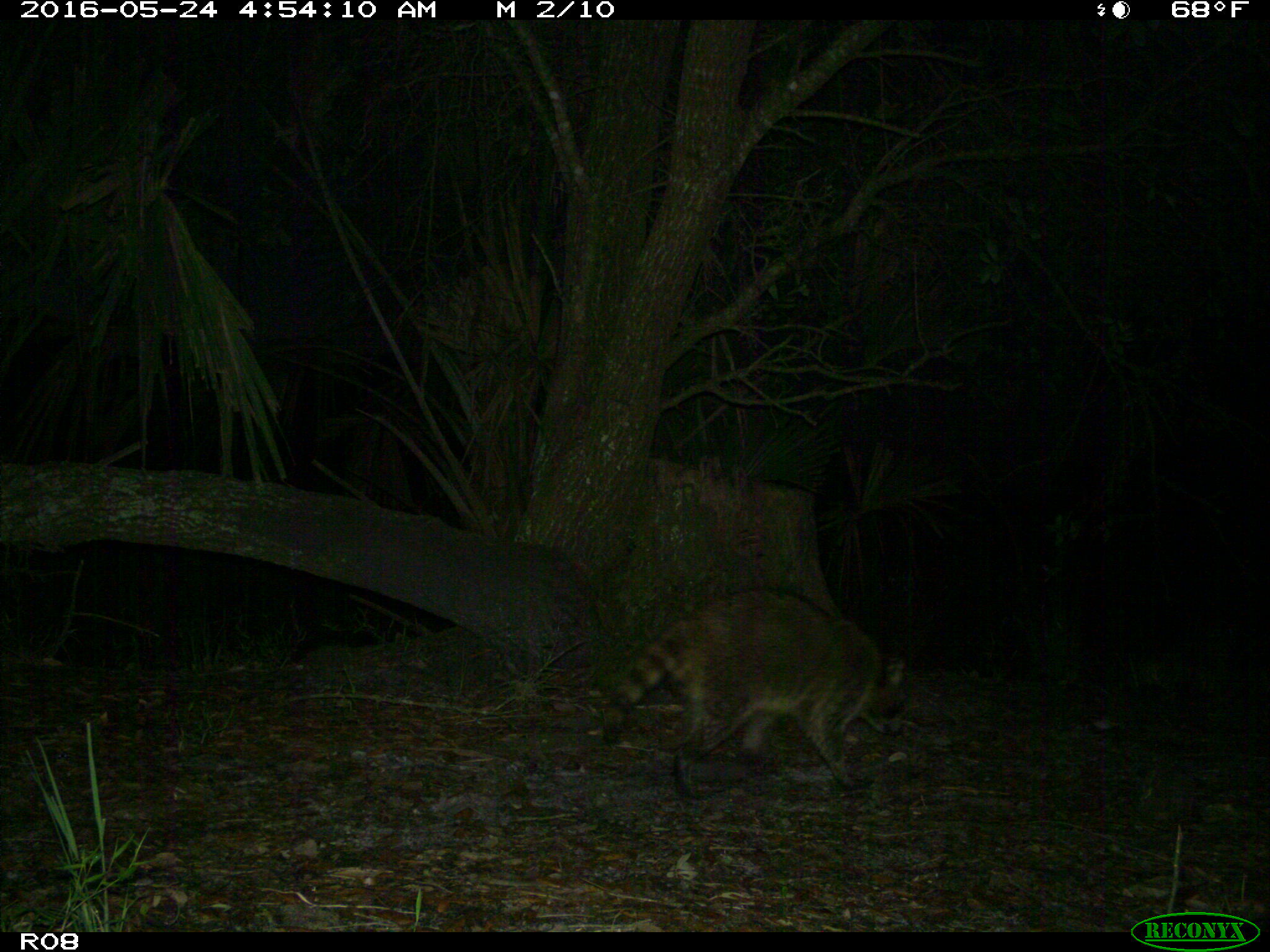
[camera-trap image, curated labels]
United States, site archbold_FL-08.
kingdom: Animalia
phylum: Chordata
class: Mammalia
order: Carnivora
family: Procyonidae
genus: Procyon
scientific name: Procyon lotor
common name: common raccoon